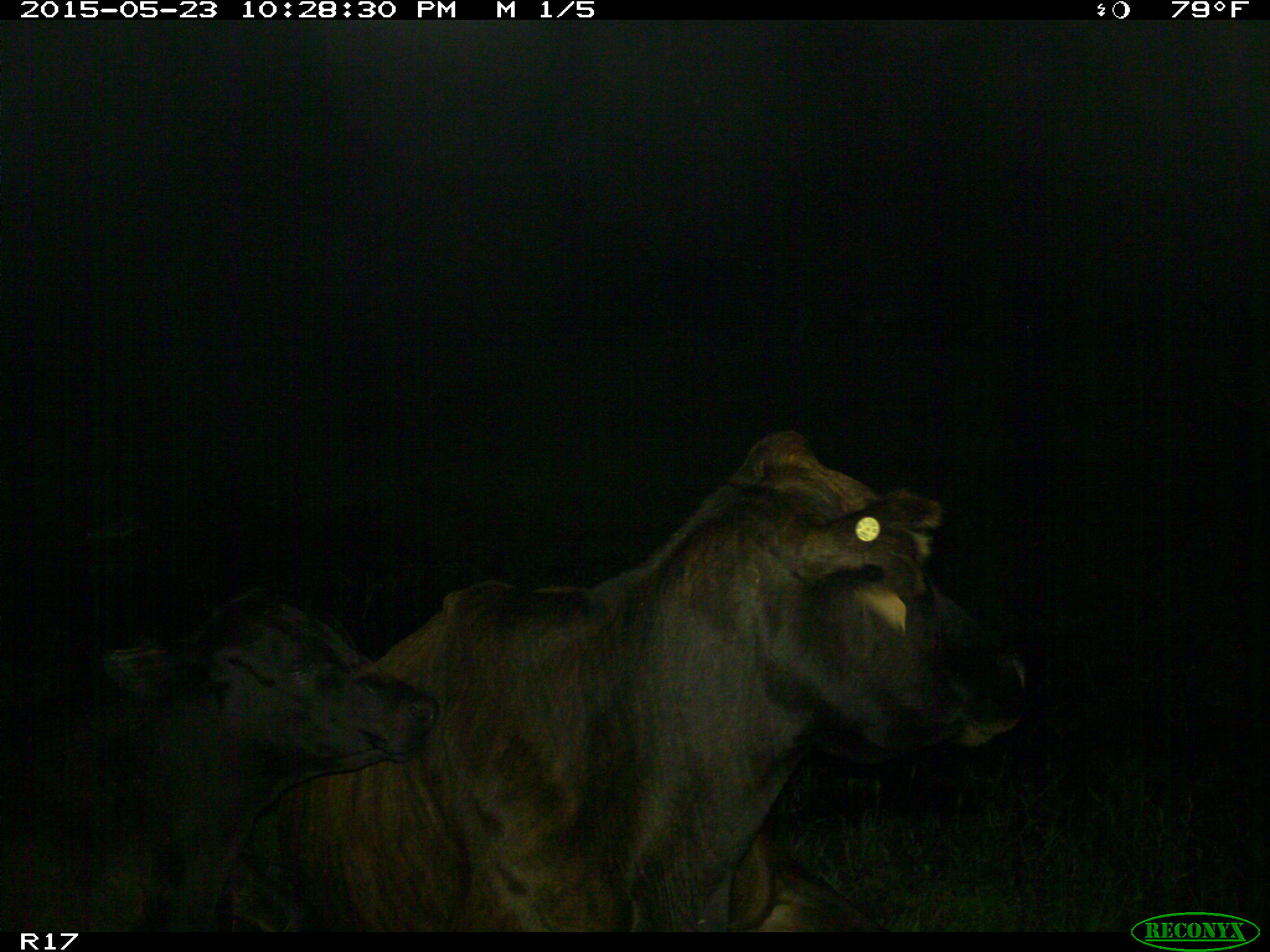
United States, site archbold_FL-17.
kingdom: Animalia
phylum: Chordata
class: Mammalia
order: Artiodactyla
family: Bovidae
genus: Bos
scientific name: Bos taurus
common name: domestic cow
Bos taurus (domestic cow).